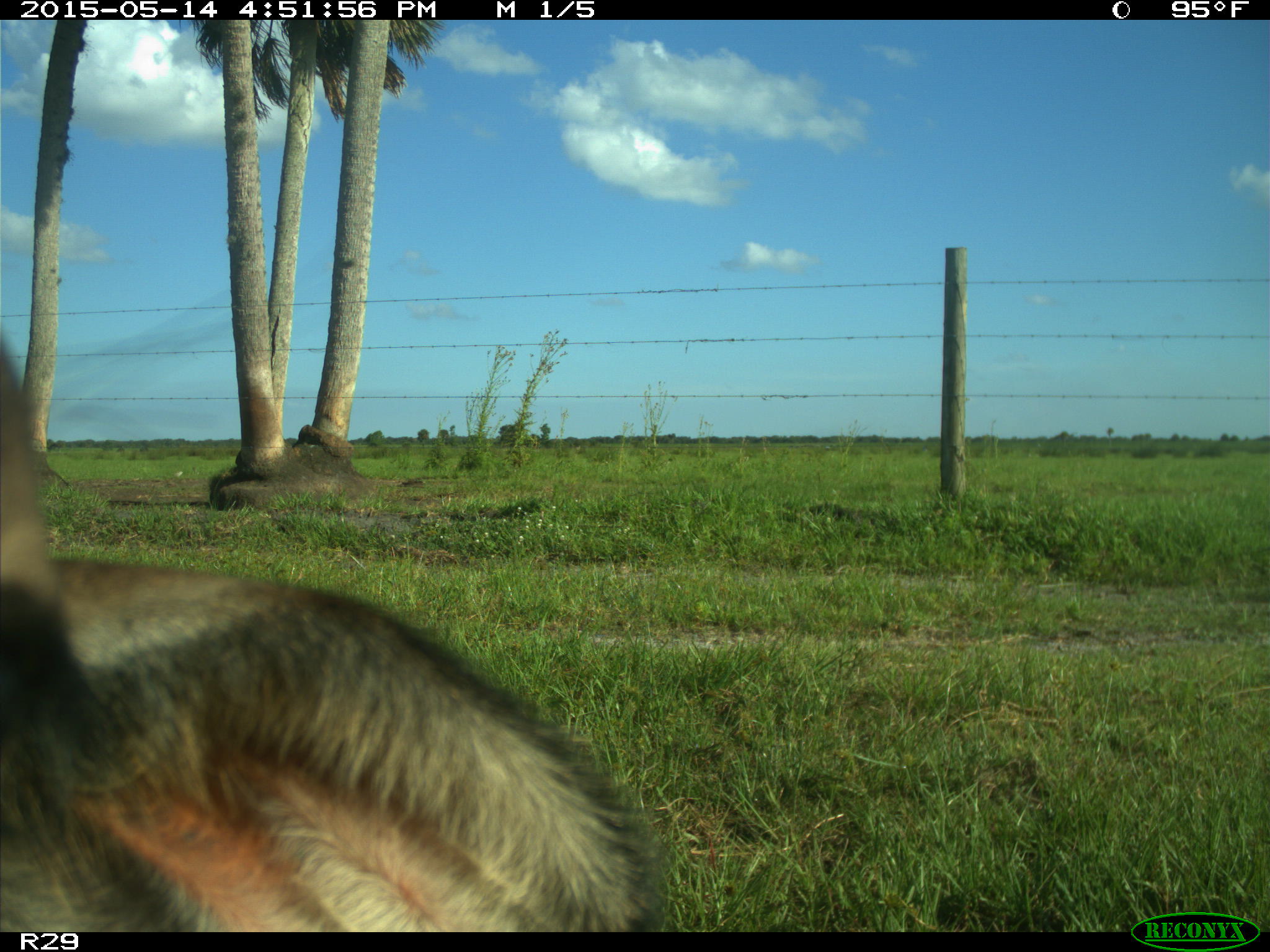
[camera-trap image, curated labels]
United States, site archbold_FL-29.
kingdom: Animalia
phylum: Chordata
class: Mammalia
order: Artiodactyla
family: Bovidae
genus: Bos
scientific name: Bos taurus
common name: domestic cow